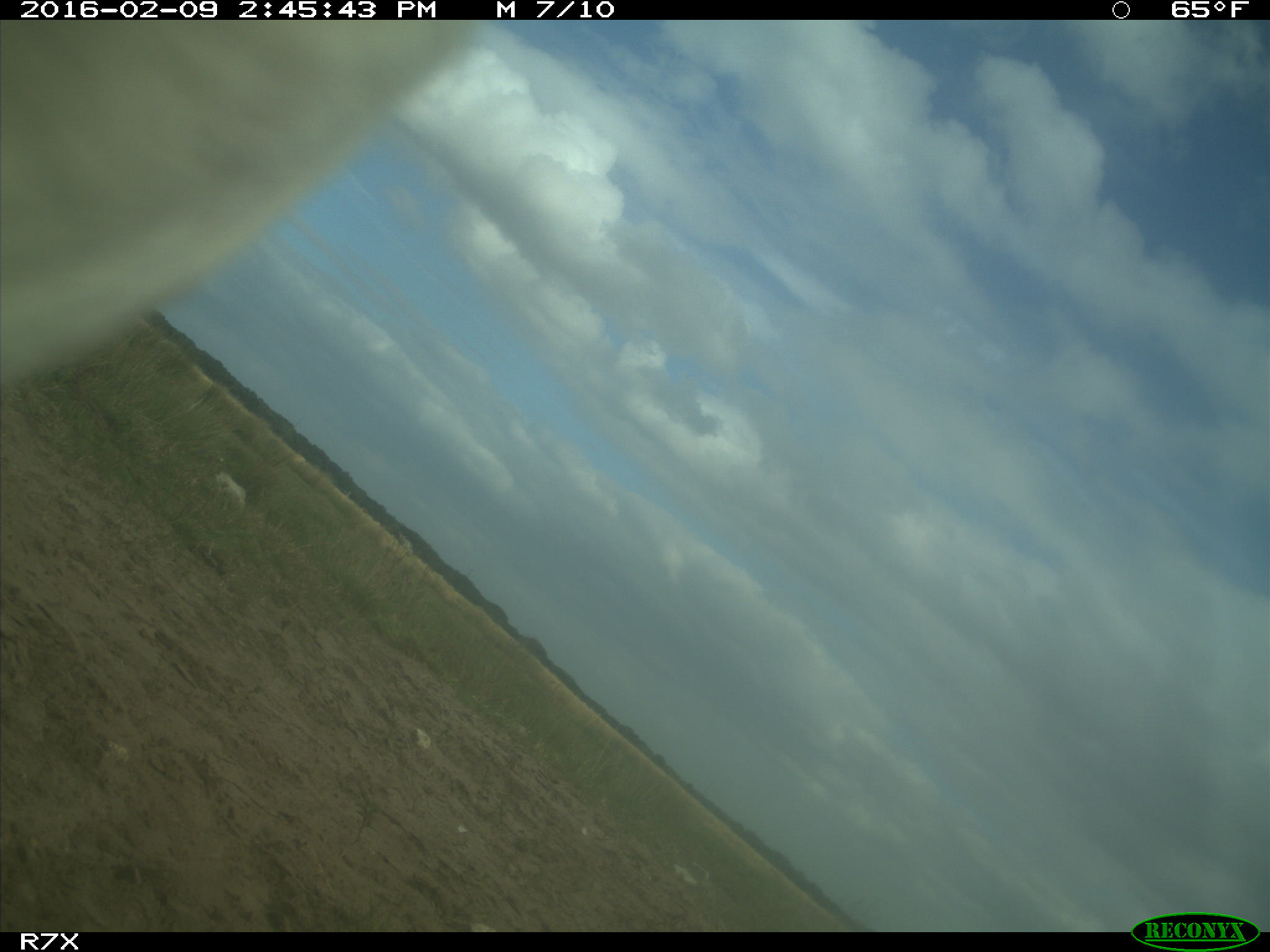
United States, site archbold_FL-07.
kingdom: Animalia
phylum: Chordata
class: Mammalia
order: Artiodactyla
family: Bovidae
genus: Bos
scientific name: Bos taurus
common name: domestic cow